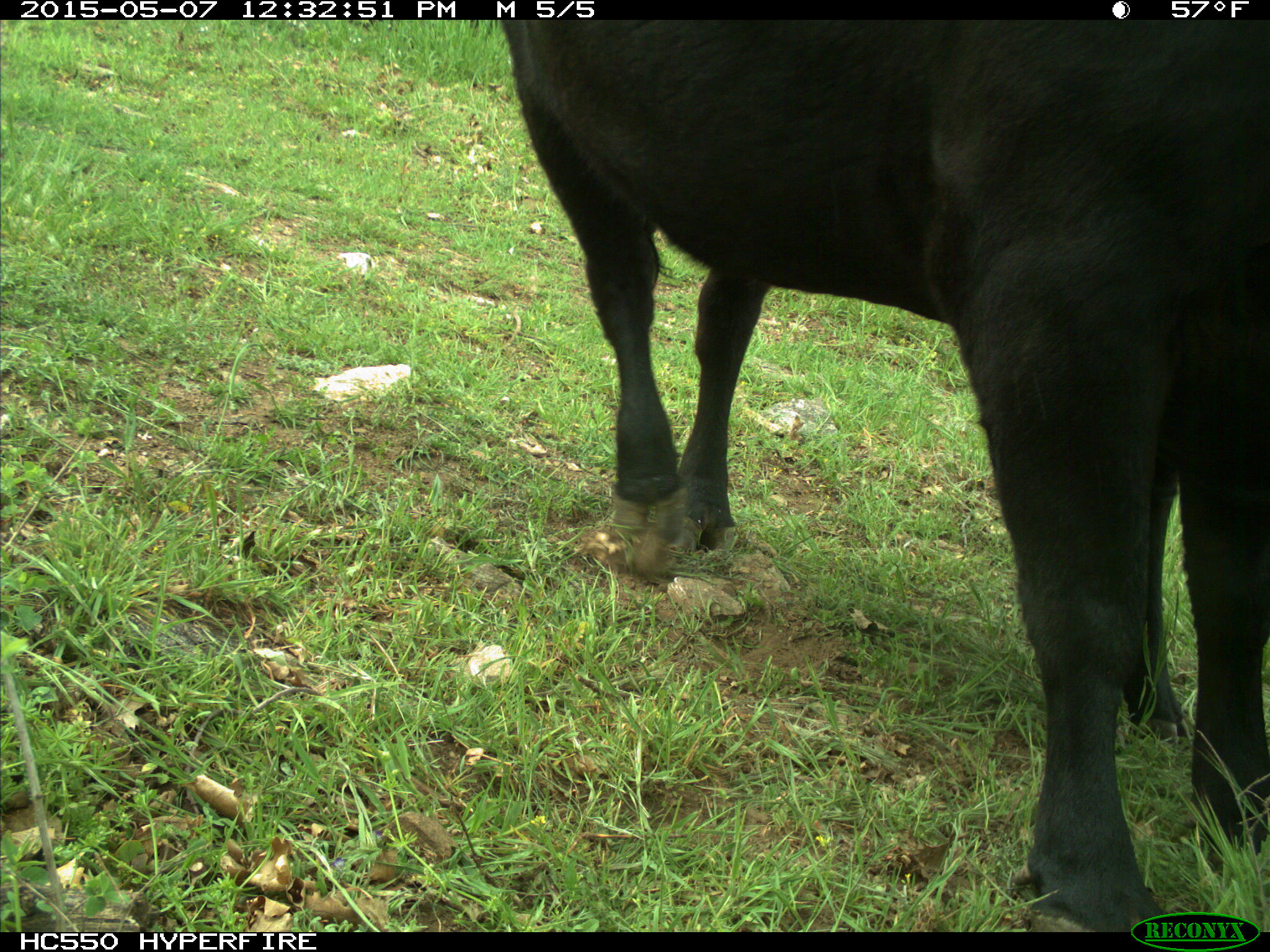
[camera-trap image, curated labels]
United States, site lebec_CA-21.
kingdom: Animalia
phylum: Chordata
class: Mammalia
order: Artiodactyla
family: Bovidae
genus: Bos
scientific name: Bos taurus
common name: domestic cow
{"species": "Bos taurus (domestic cow)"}